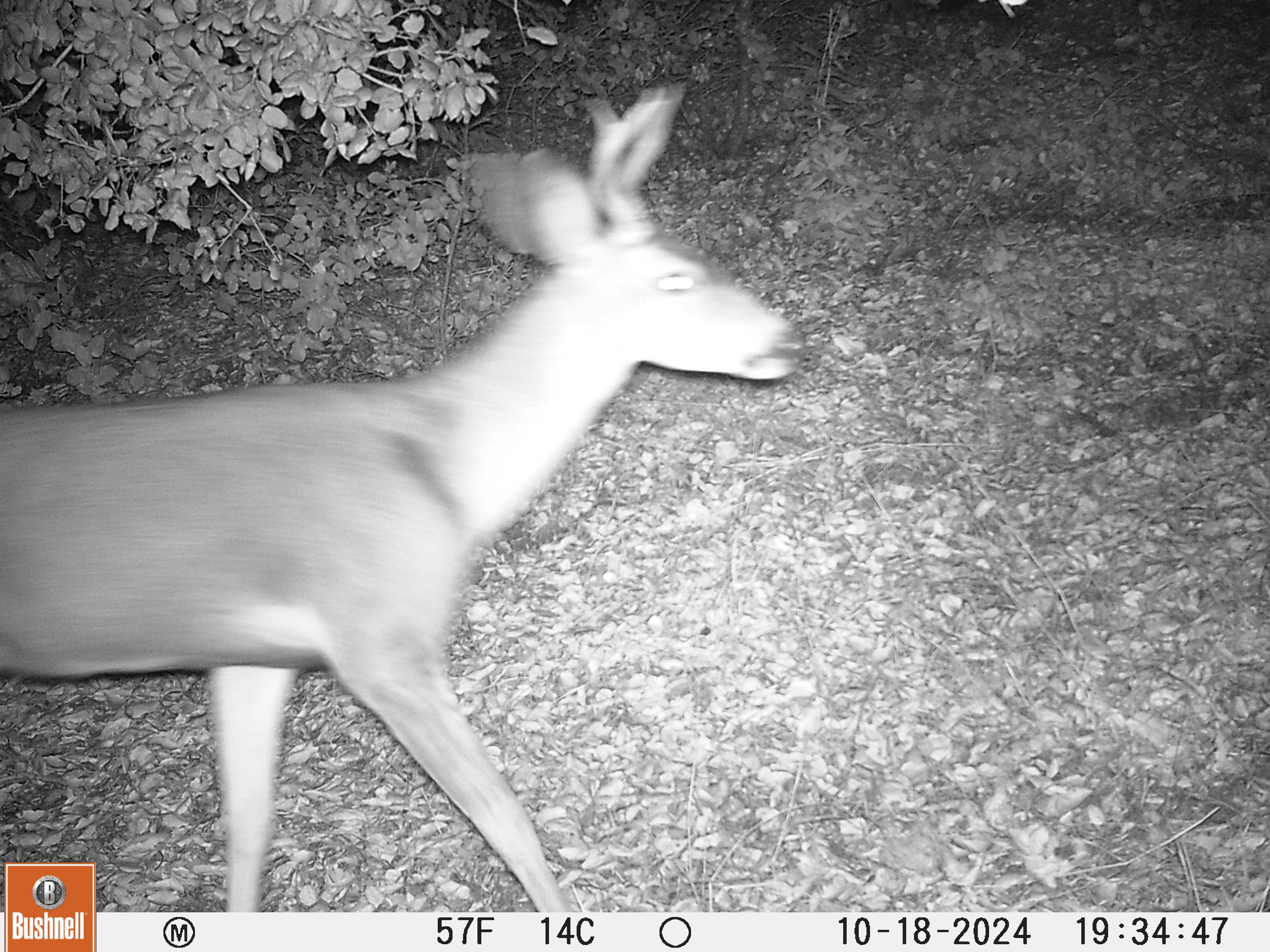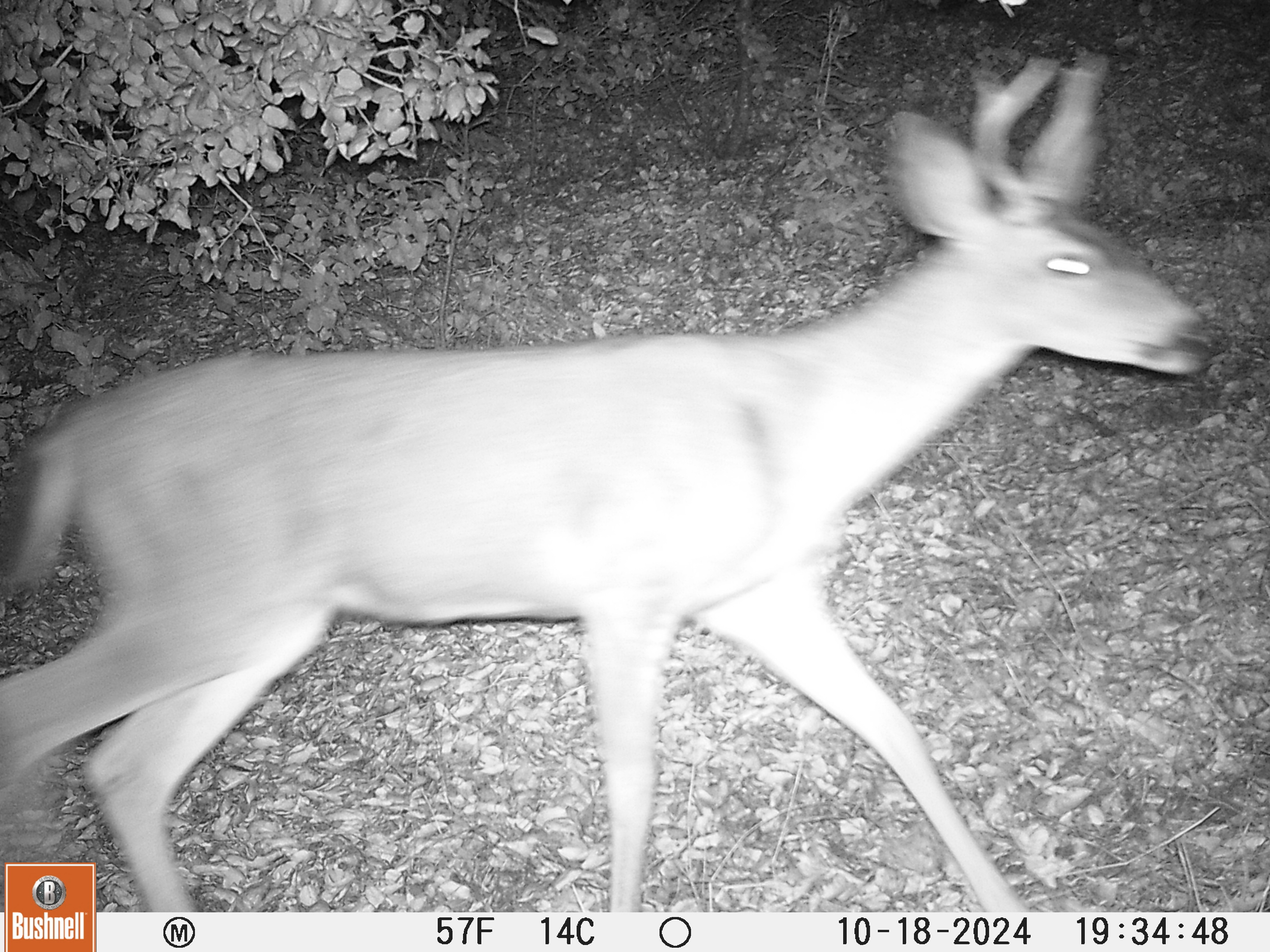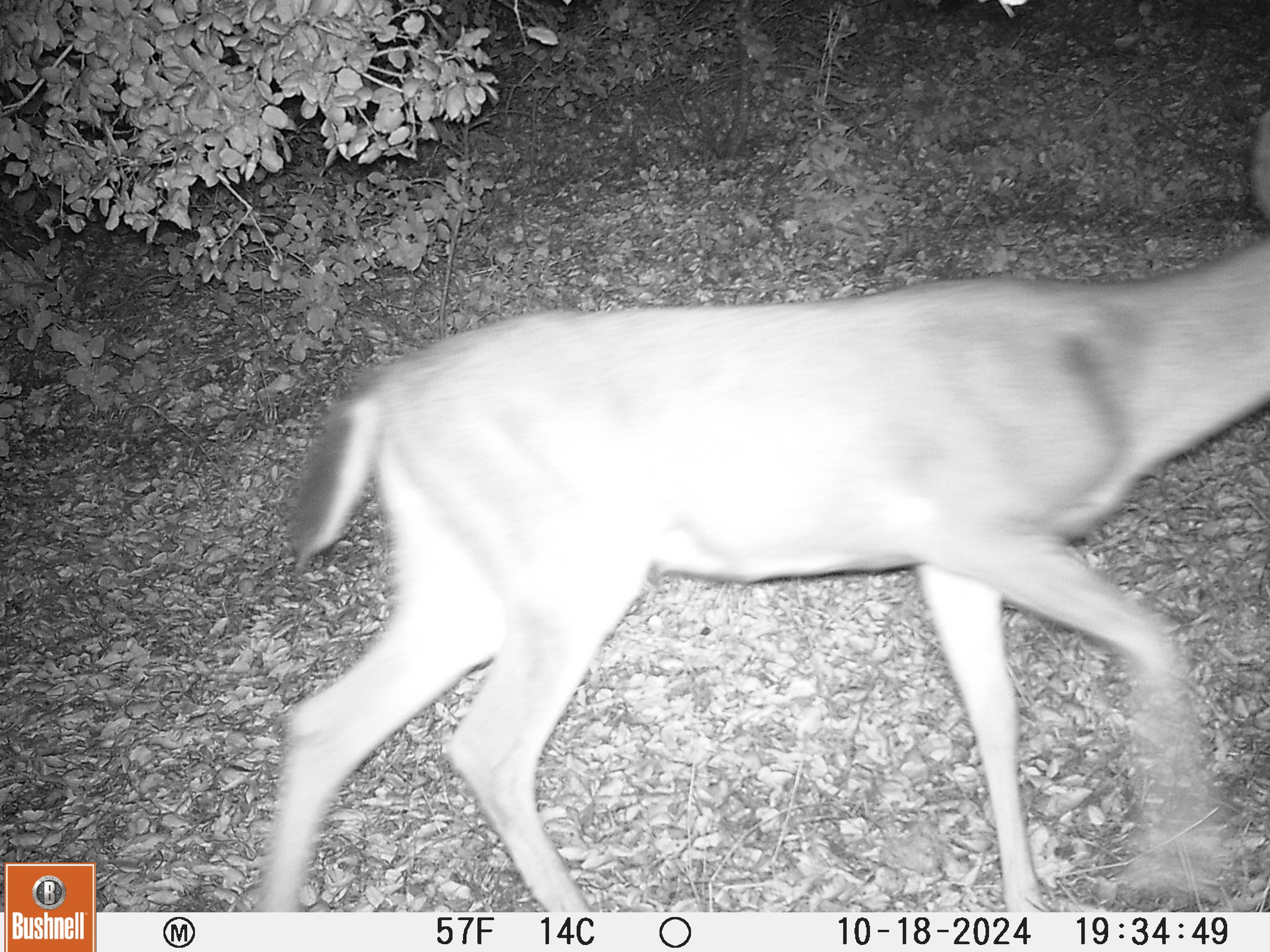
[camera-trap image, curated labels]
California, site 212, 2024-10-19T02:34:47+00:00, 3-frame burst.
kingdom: Animalia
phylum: Chordata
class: Mammalia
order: Artiodactyla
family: Cervidae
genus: Odocoileus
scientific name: Odocoileus hemionus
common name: mule deer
Mule deer (Odocoileus hemionus).